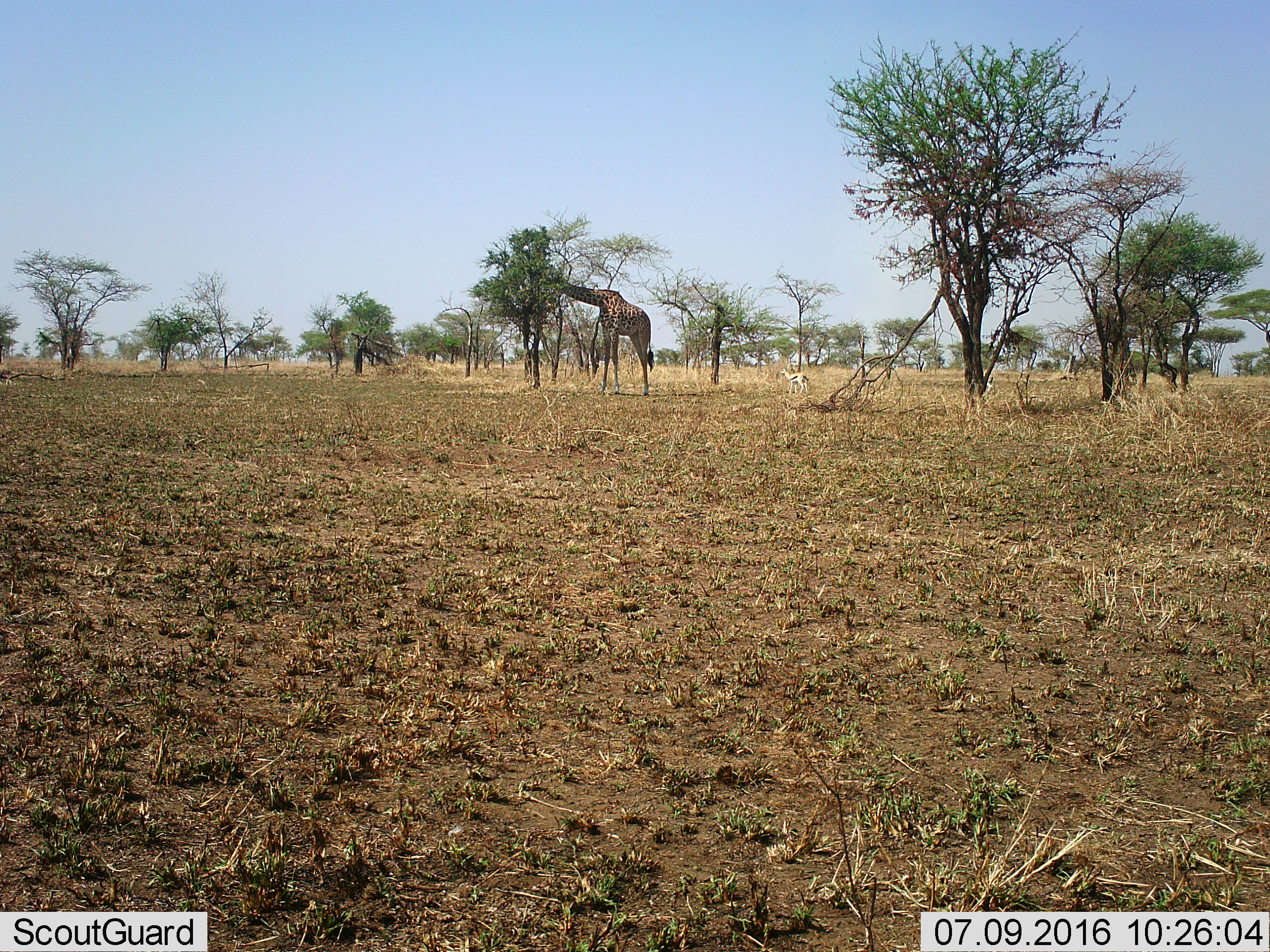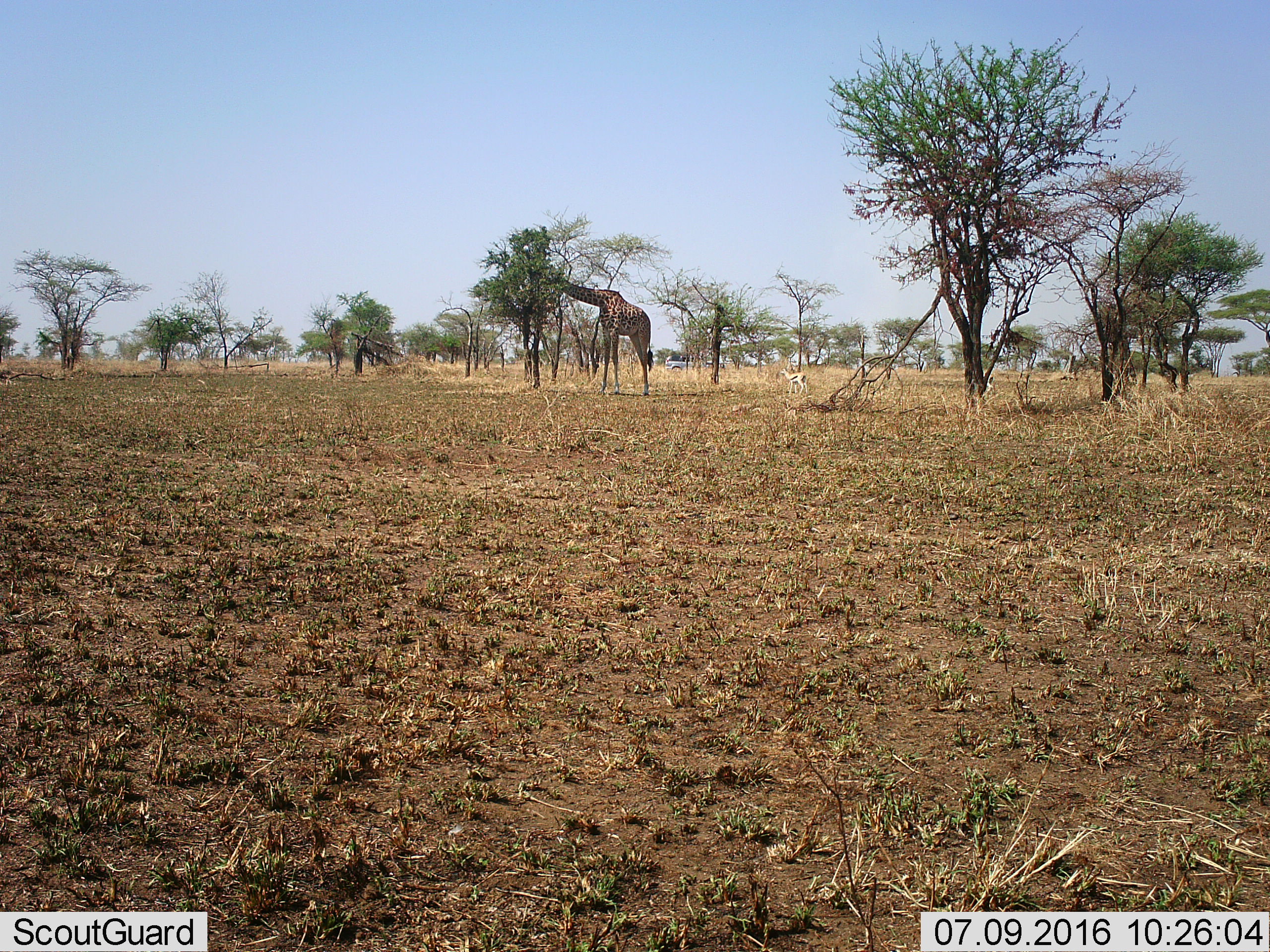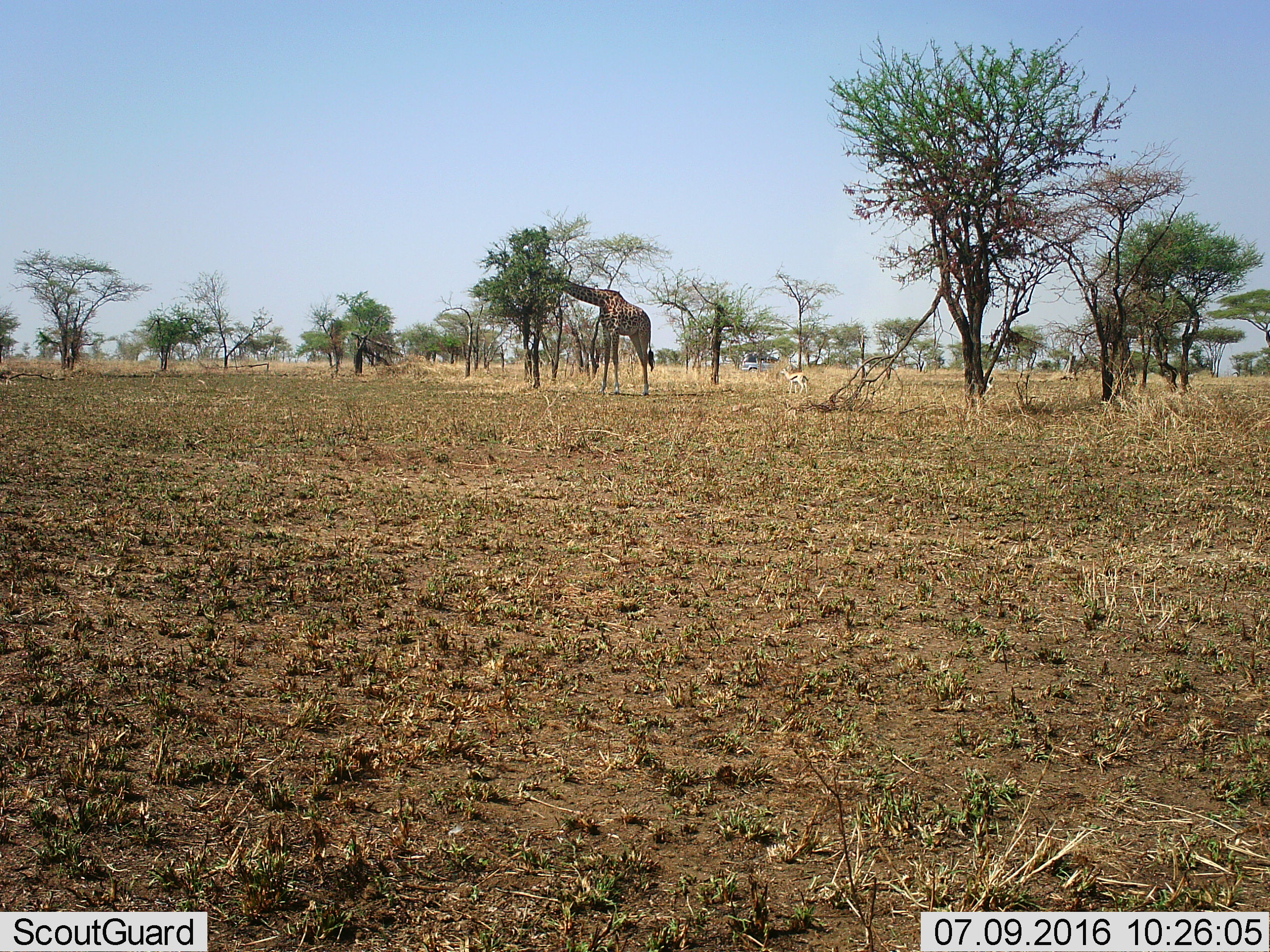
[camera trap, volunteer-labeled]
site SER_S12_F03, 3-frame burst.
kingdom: Animalia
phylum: Chordata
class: Mammalia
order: Artiodactyla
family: Bovidae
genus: Eudorcas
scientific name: Eudorcas thomsonii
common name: thomson's gazelle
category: gazellethomsons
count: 1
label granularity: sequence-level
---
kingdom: Animalia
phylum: Chordata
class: Mammalia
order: Artiodactyla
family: Giraffidae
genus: Giraffa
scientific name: Giraffa camelopardalis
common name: giraffe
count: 1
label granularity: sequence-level